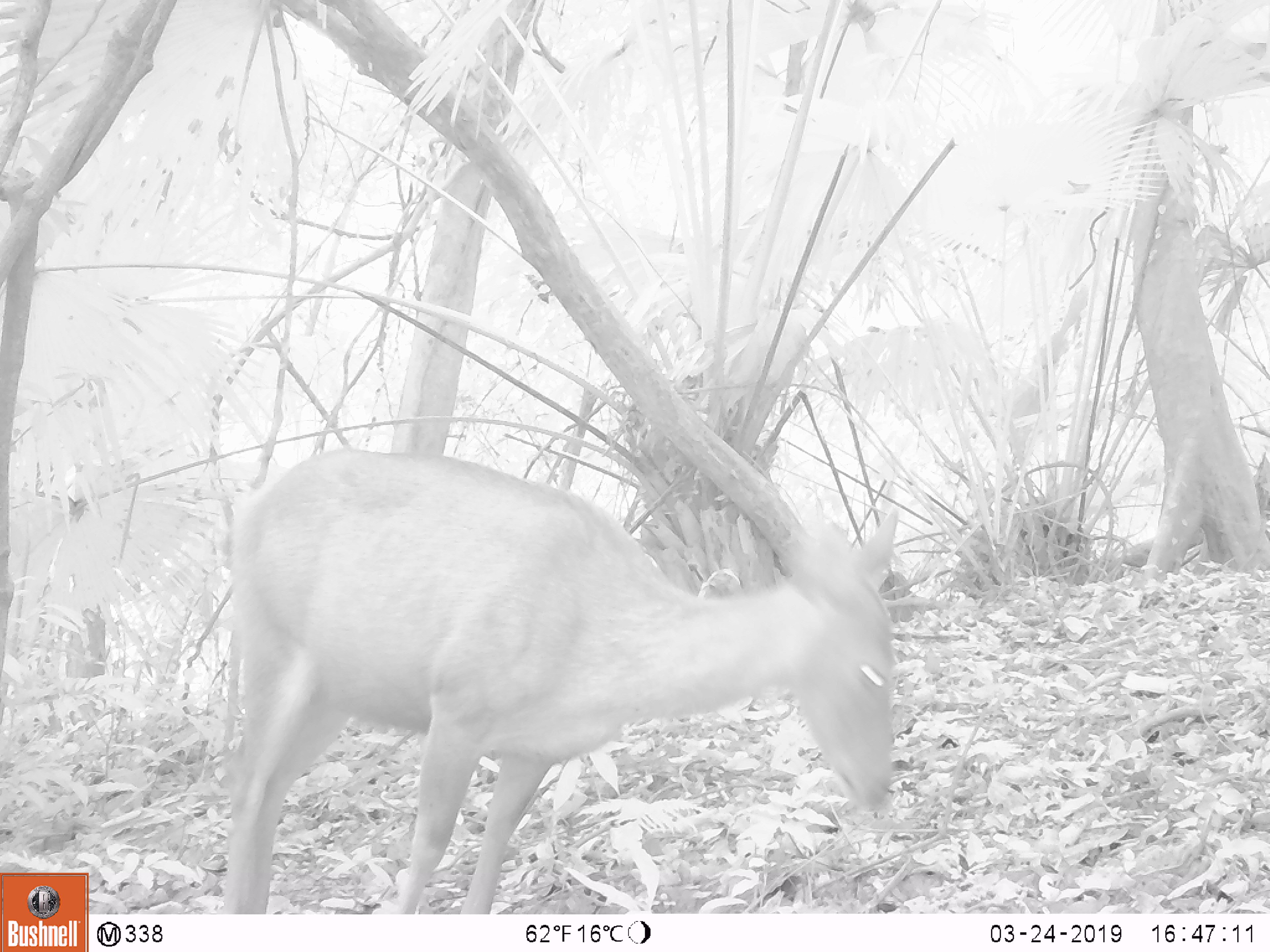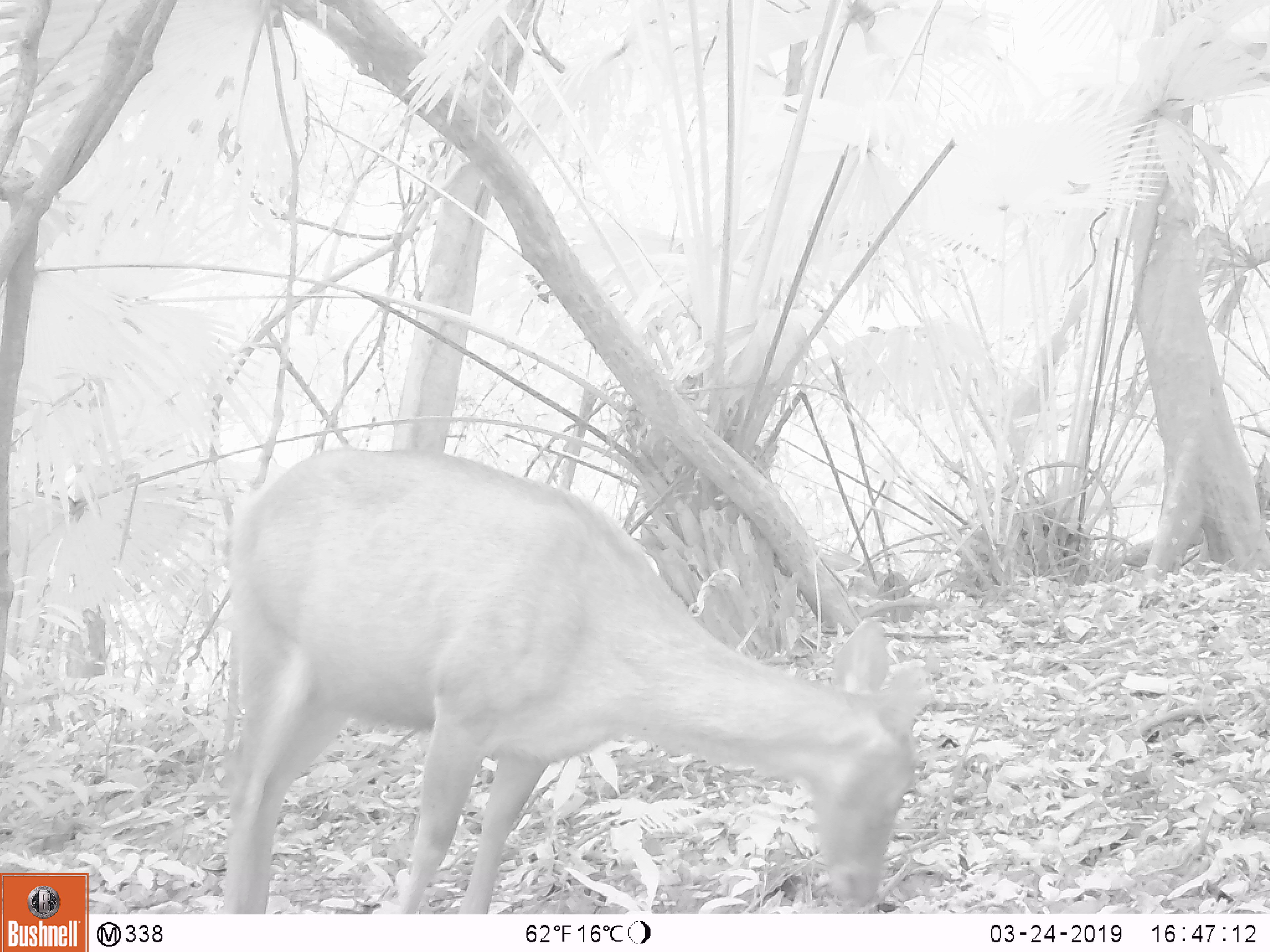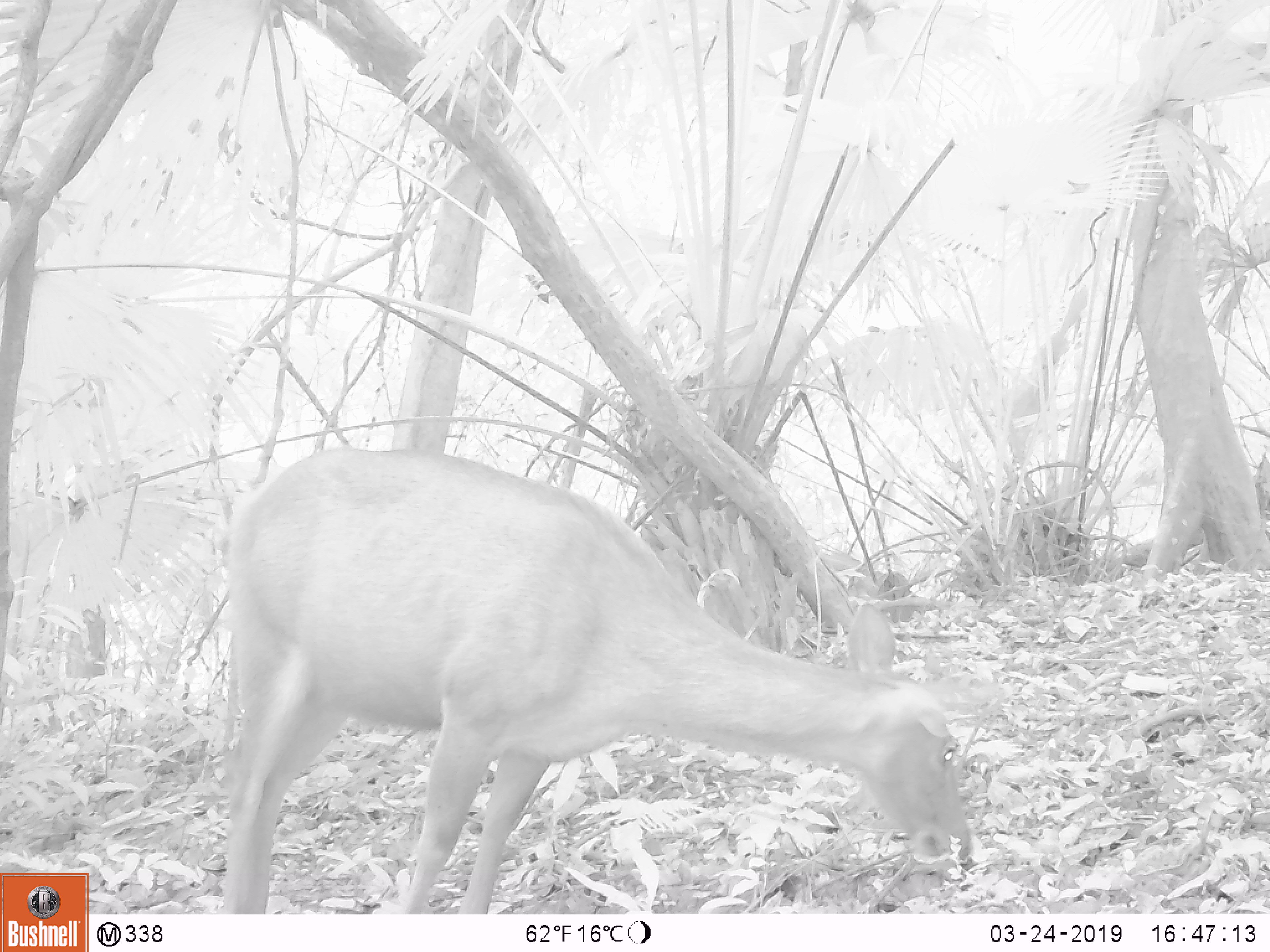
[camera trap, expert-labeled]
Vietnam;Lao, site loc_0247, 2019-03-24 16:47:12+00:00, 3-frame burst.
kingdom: Animalia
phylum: Chordata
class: Mammalia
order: Artiodactyla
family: Cervidae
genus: Rusa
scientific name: Rusa unicolor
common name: sambar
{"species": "sambar (Rusa unicolor)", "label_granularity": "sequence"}